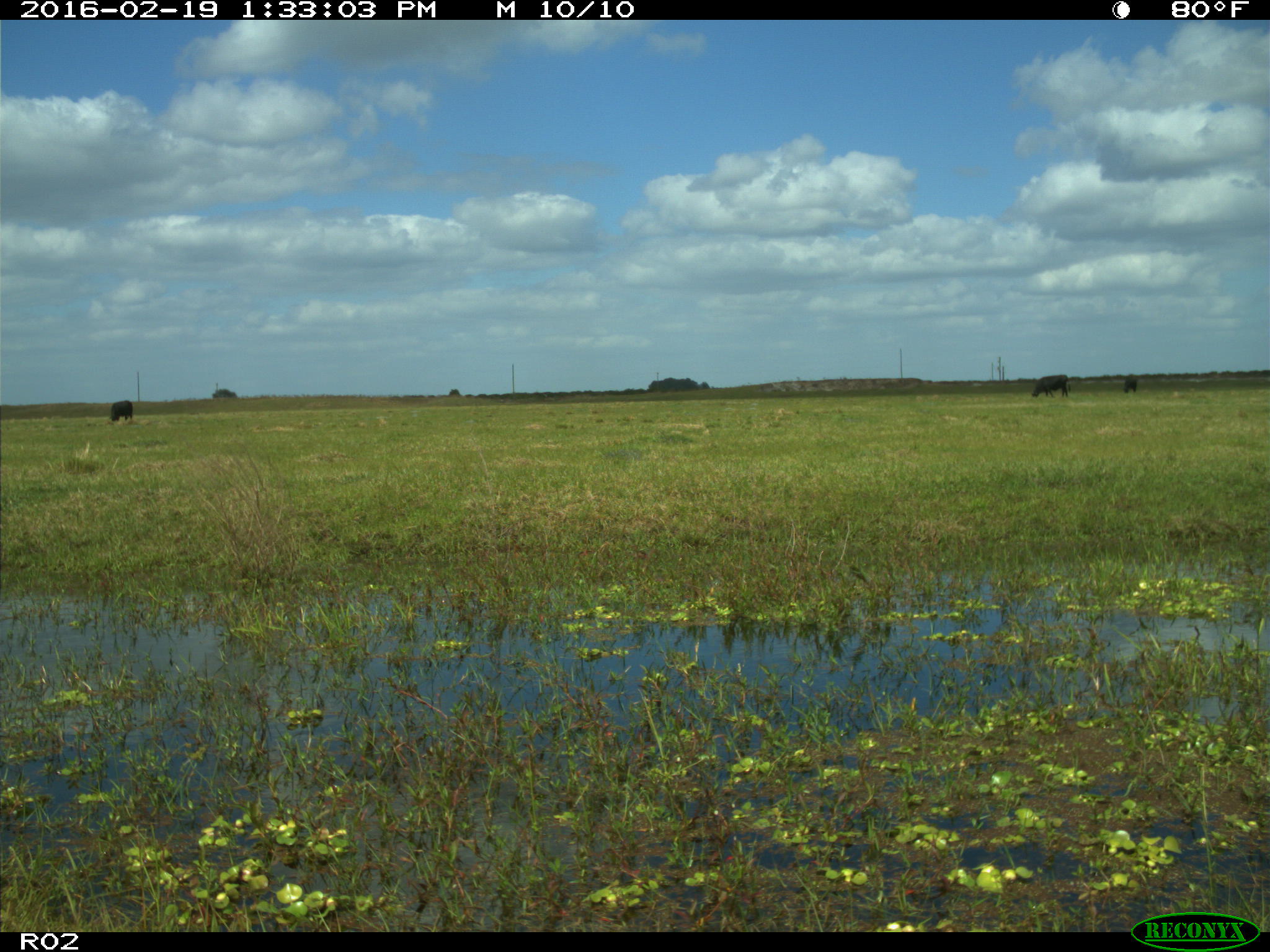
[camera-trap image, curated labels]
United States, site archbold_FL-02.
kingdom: Animalia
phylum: Chordata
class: Mammalia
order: Artiodactyla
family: Bovidae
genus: Bos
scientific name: Bos taurus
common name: domestic cow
Bos taurus (domestic cow).